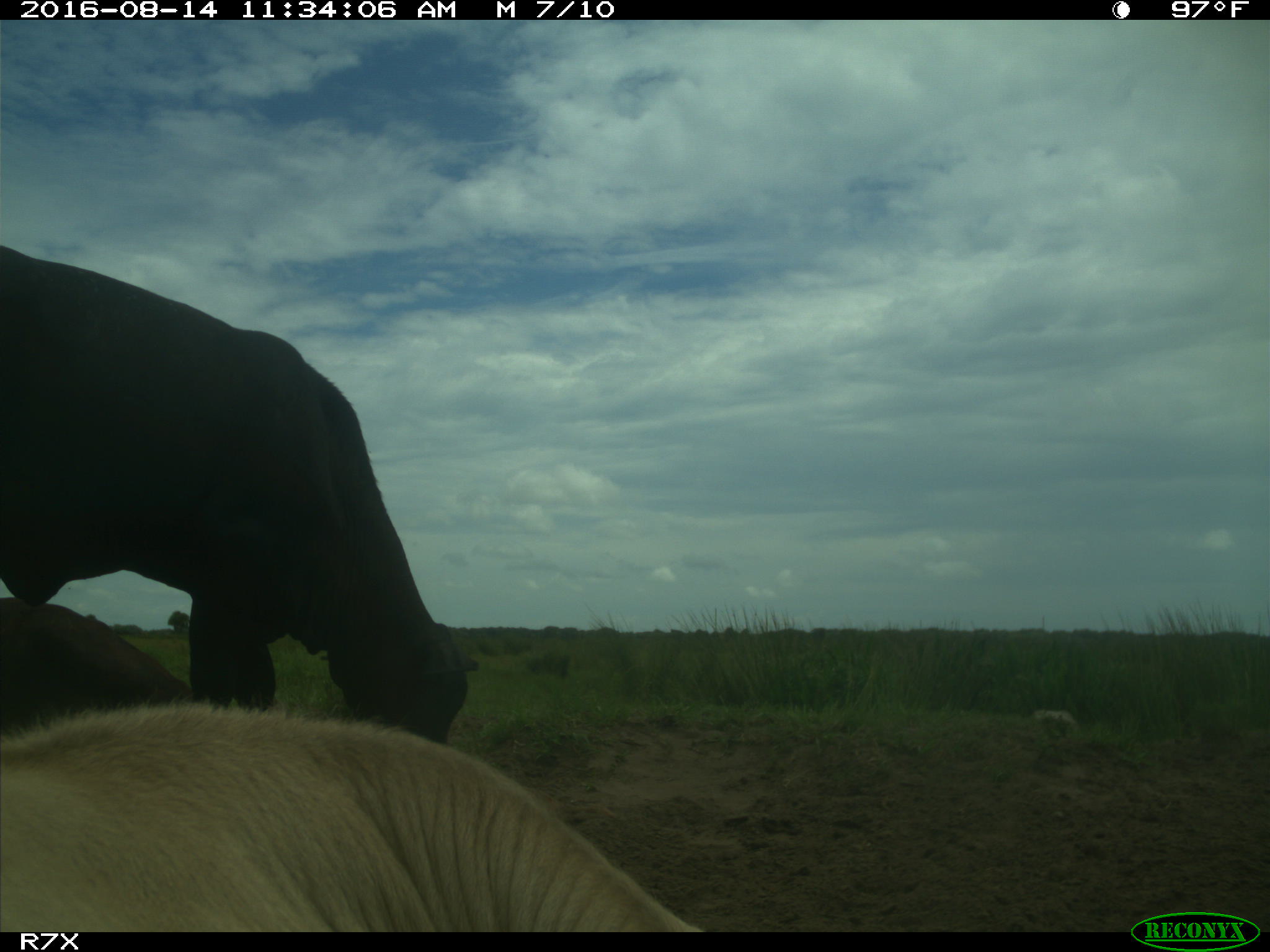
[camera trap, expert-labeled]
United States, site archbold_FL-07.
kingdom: Animalia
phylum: Chordata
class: Mammalia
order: Artiodactyla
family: Bovidae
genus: Bos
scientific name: Bos taurus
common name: domestic cow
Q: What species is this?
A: Bos taurus (domestic cow).